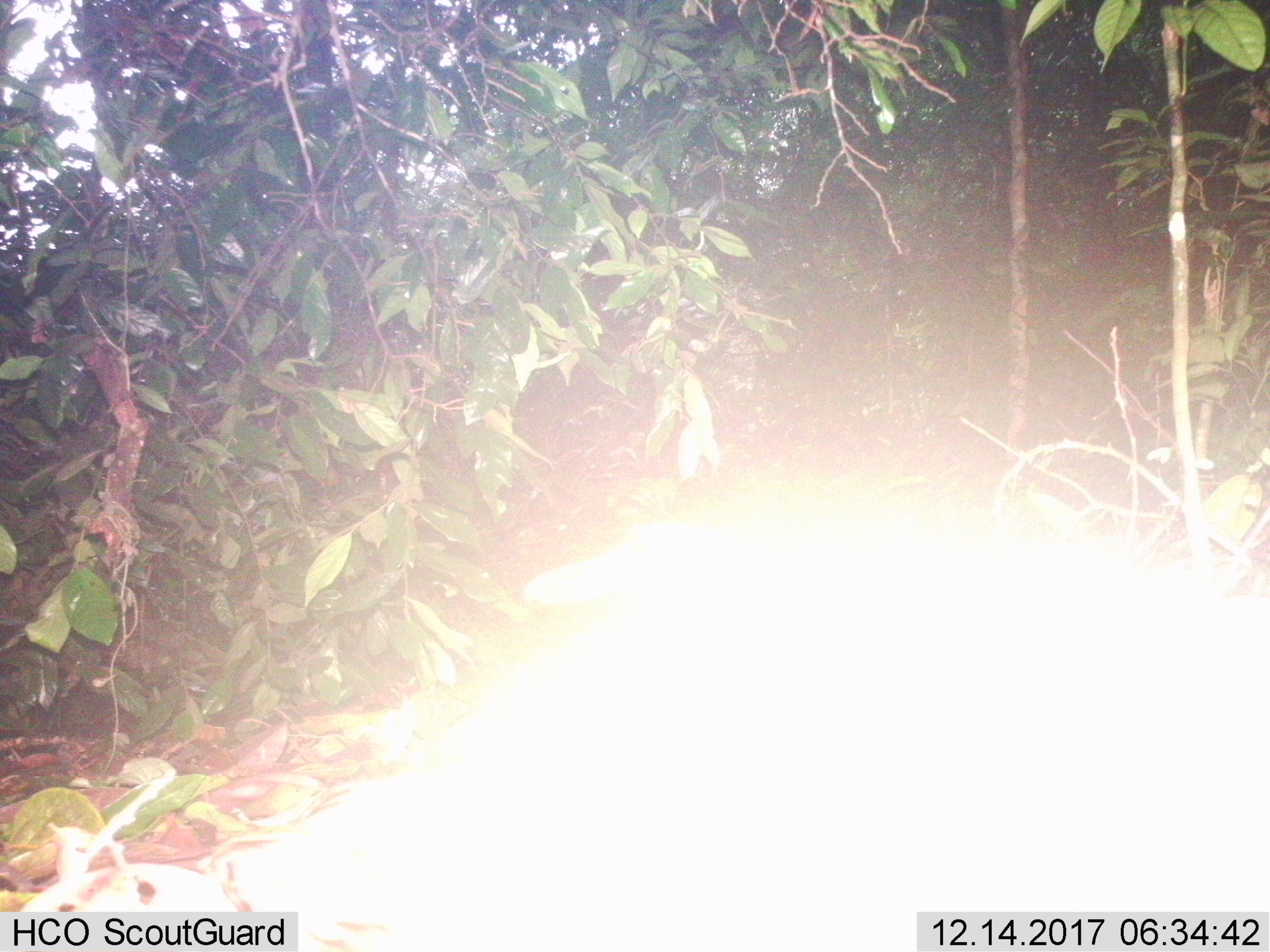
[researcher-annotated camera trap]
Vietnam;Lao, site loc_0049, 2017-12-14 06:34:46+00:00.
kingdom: Animalia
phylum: Chordata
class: Aves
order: Galliformes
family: Phasianidae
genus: Gallus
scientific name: Gallus gallus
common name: red junglefowl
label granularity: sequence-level